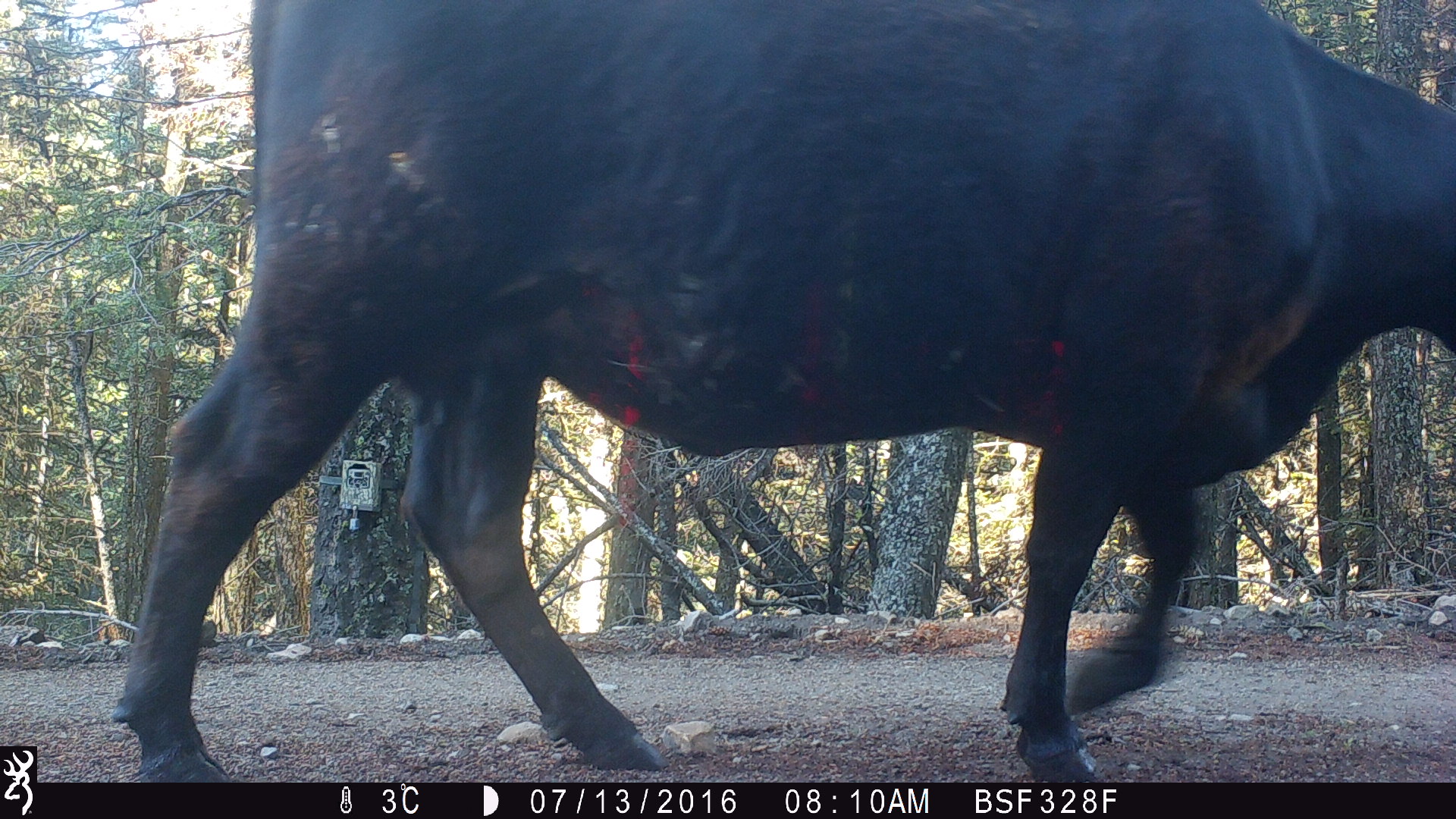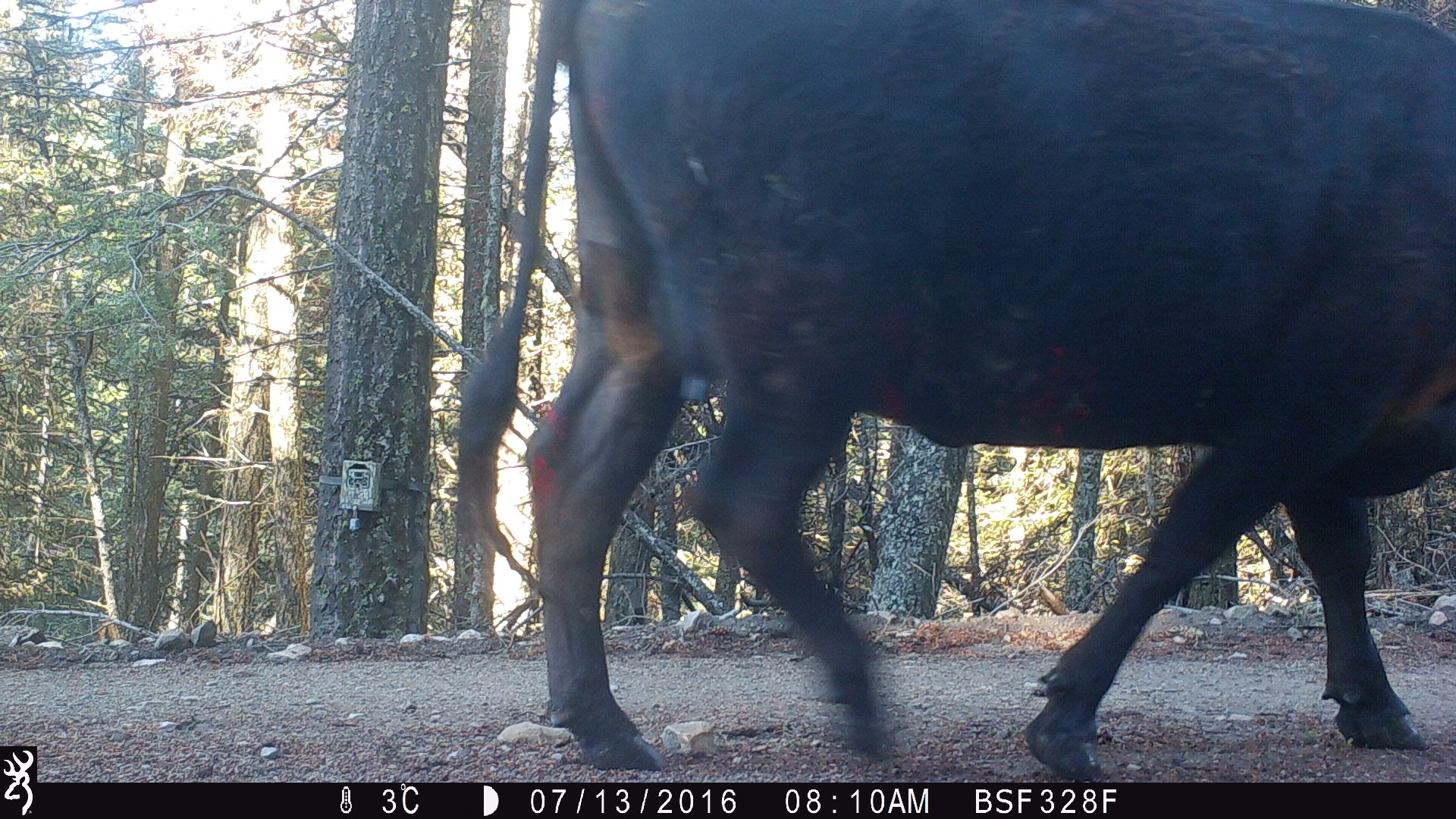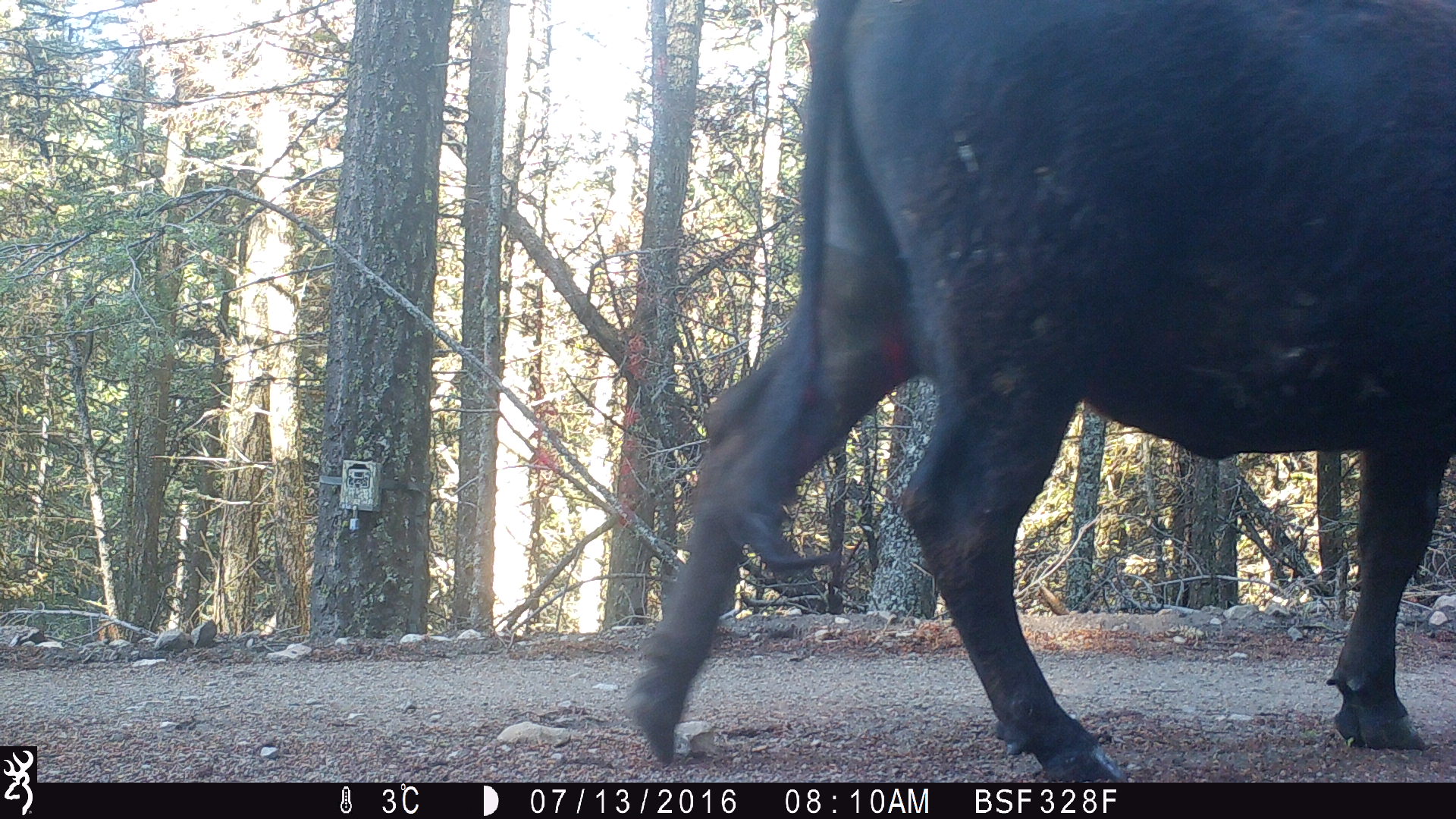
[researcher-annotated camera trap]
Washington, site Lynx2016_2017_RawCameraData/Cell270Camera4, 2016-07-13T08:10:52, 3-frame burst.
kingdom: Animalia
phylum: Chordata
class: Mammalia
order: Artiodactyla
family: Bovidae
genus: Bos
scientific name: Bos taurus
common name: domestic cattle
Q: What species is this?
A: Domestic cattle (Bos taurus).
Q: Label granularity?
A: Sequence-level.